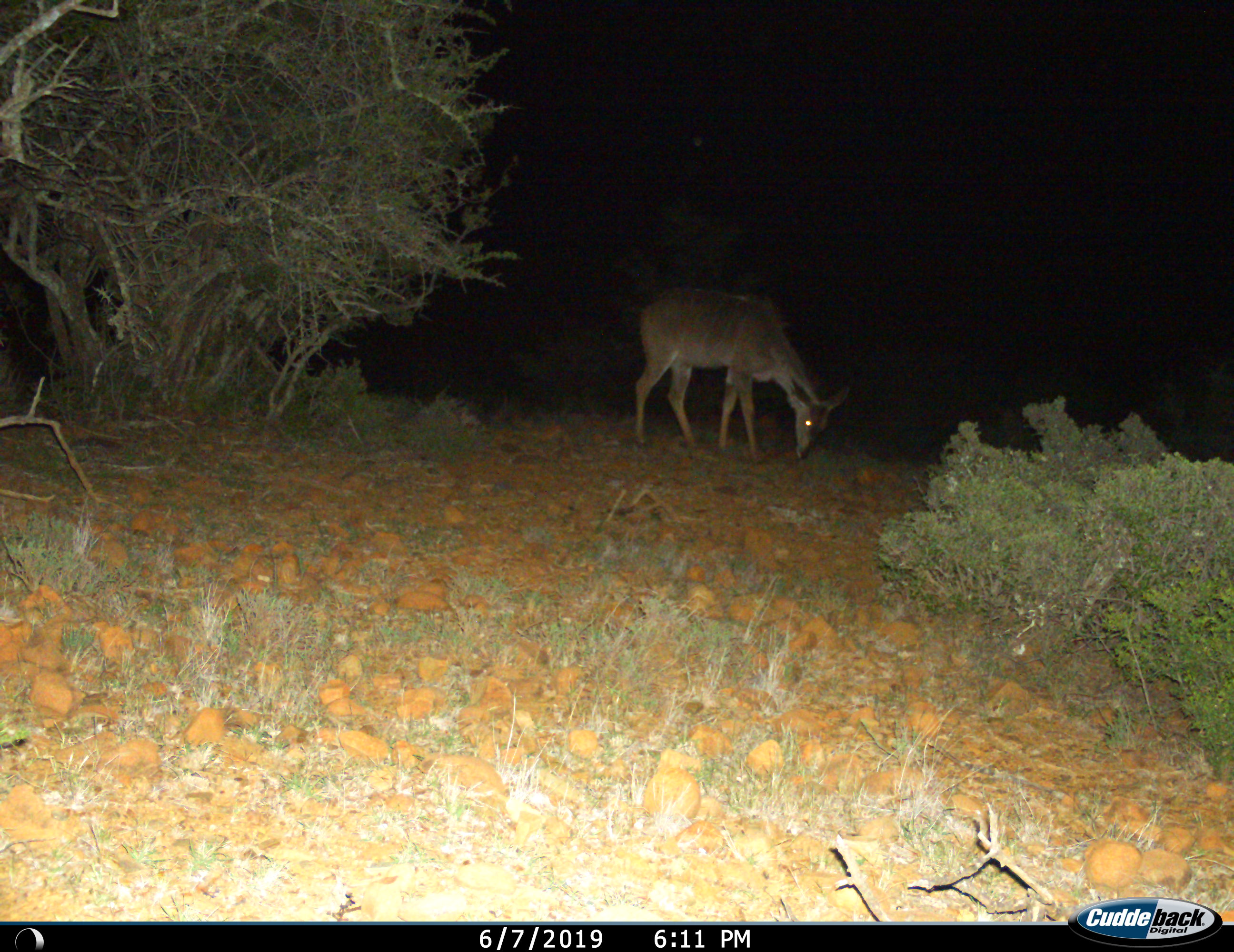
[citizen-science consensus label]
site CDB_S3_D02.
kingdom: Animalia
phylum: Chordata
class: Mammalia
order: Artiodactyla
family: Bovidae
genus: Tragelaphus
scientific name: Tragelaphus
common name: kudu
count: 1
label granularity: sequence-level